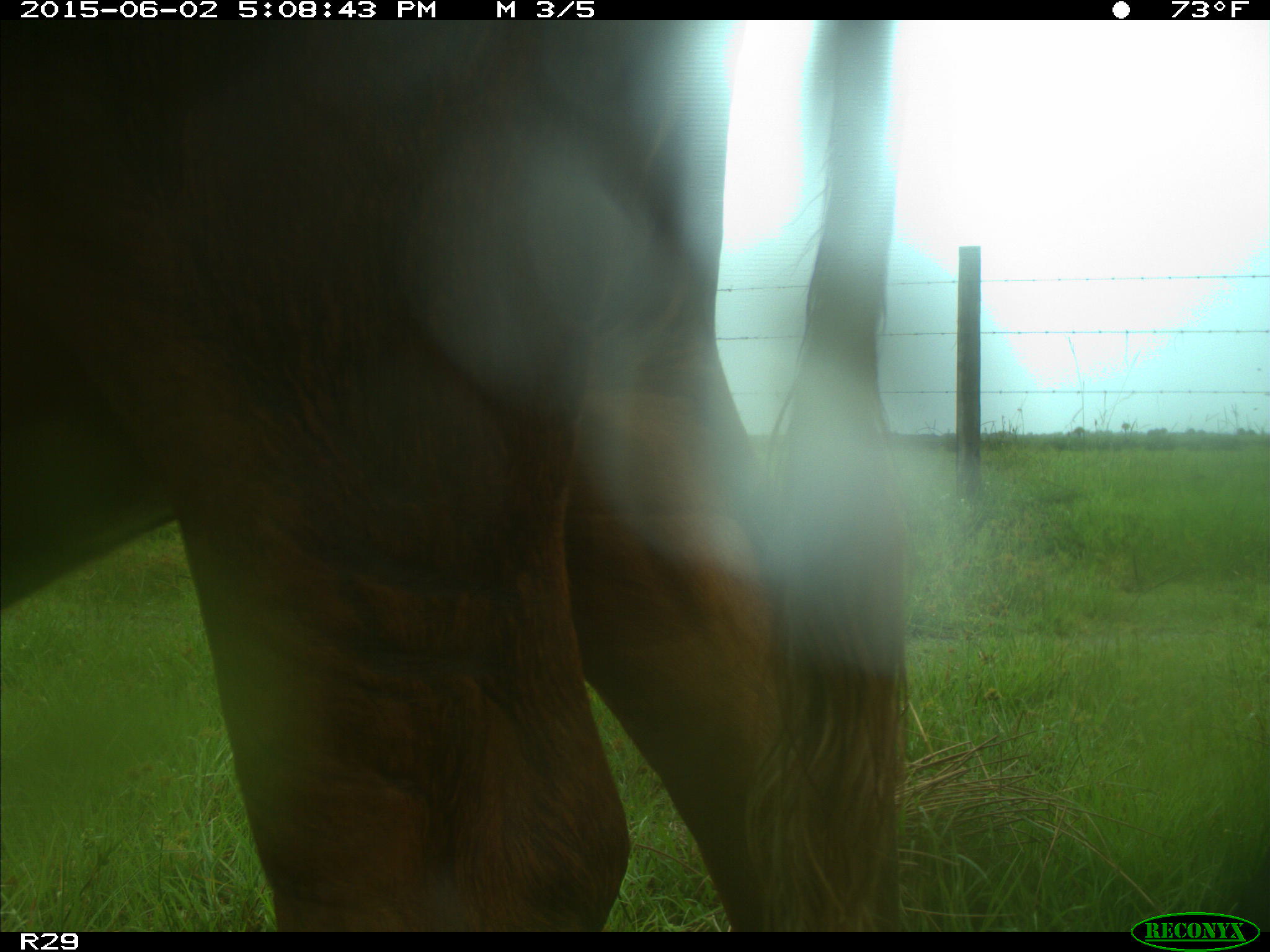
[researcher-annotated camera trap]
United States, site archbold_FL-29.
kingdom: Animalia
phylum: Chordata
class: Mammalia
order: Artiodactyla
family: Bovidae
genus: Bos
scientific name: Bos taurus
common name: domestic cow